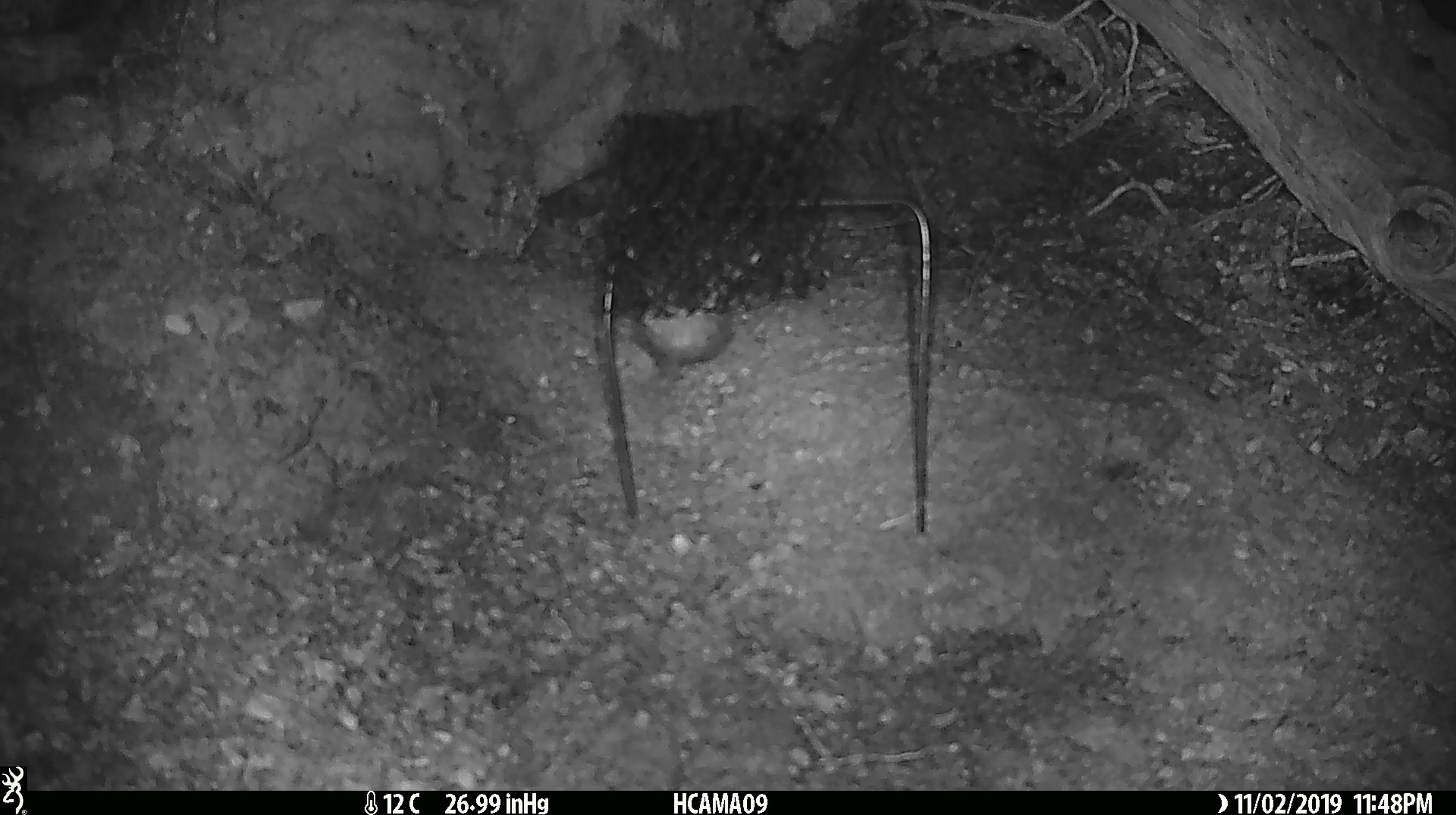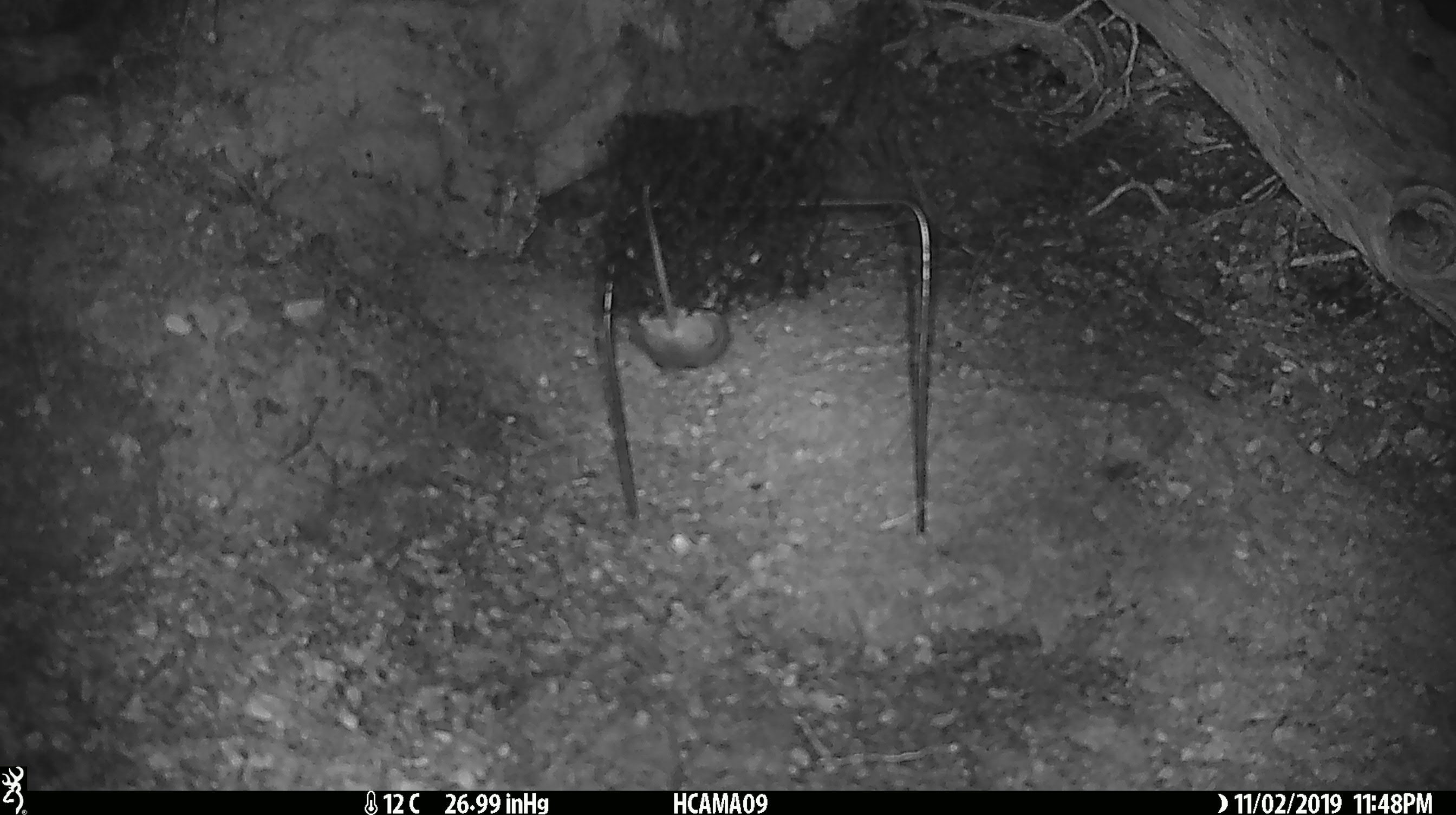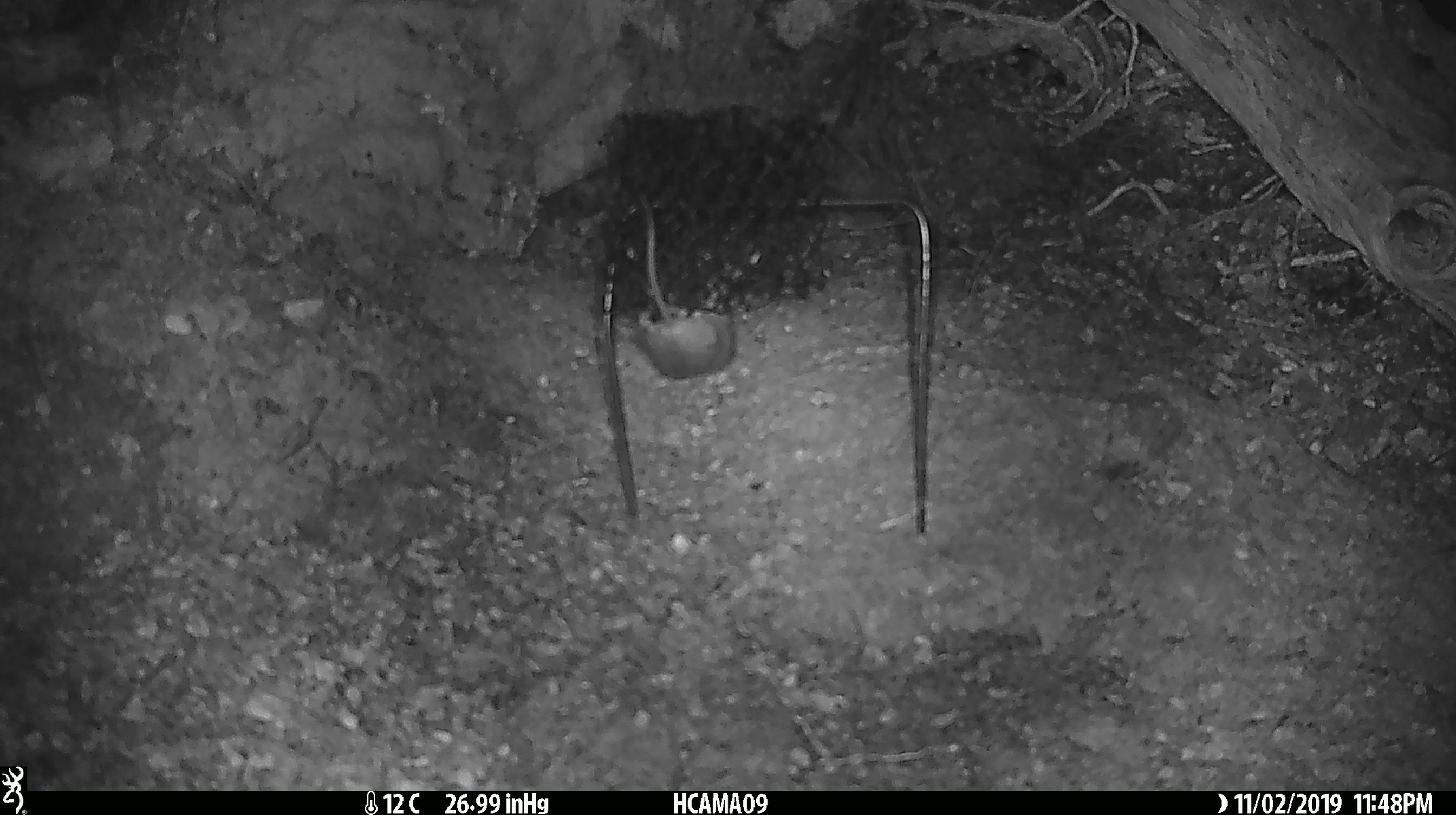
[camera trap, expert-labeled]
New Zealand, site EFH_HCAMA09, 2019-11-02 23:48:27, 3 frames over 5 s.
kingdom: Animalia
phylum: Chordata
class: Mammalia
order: Rodentia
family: Muridae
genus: Mus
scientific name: Mus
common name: mouse